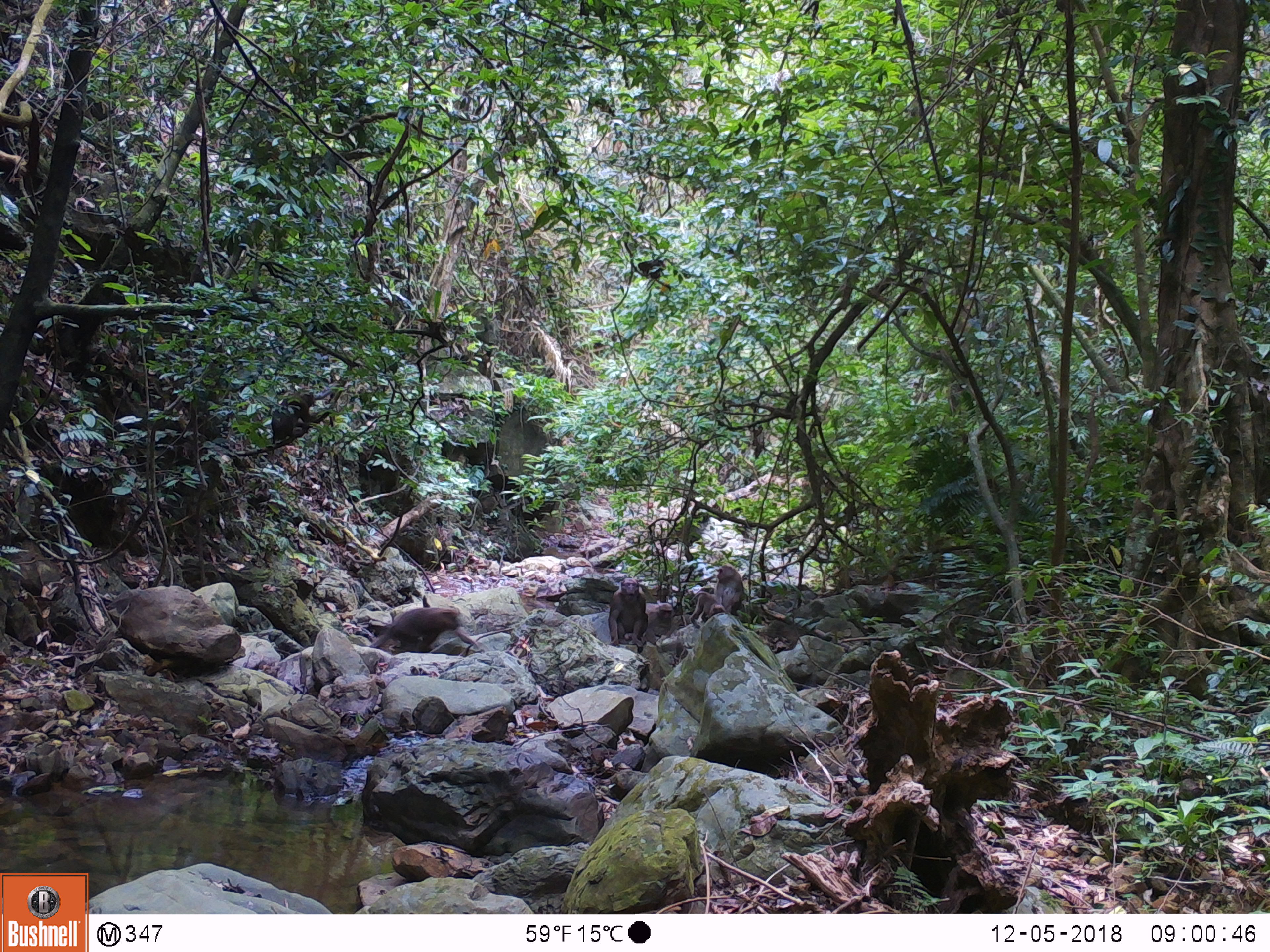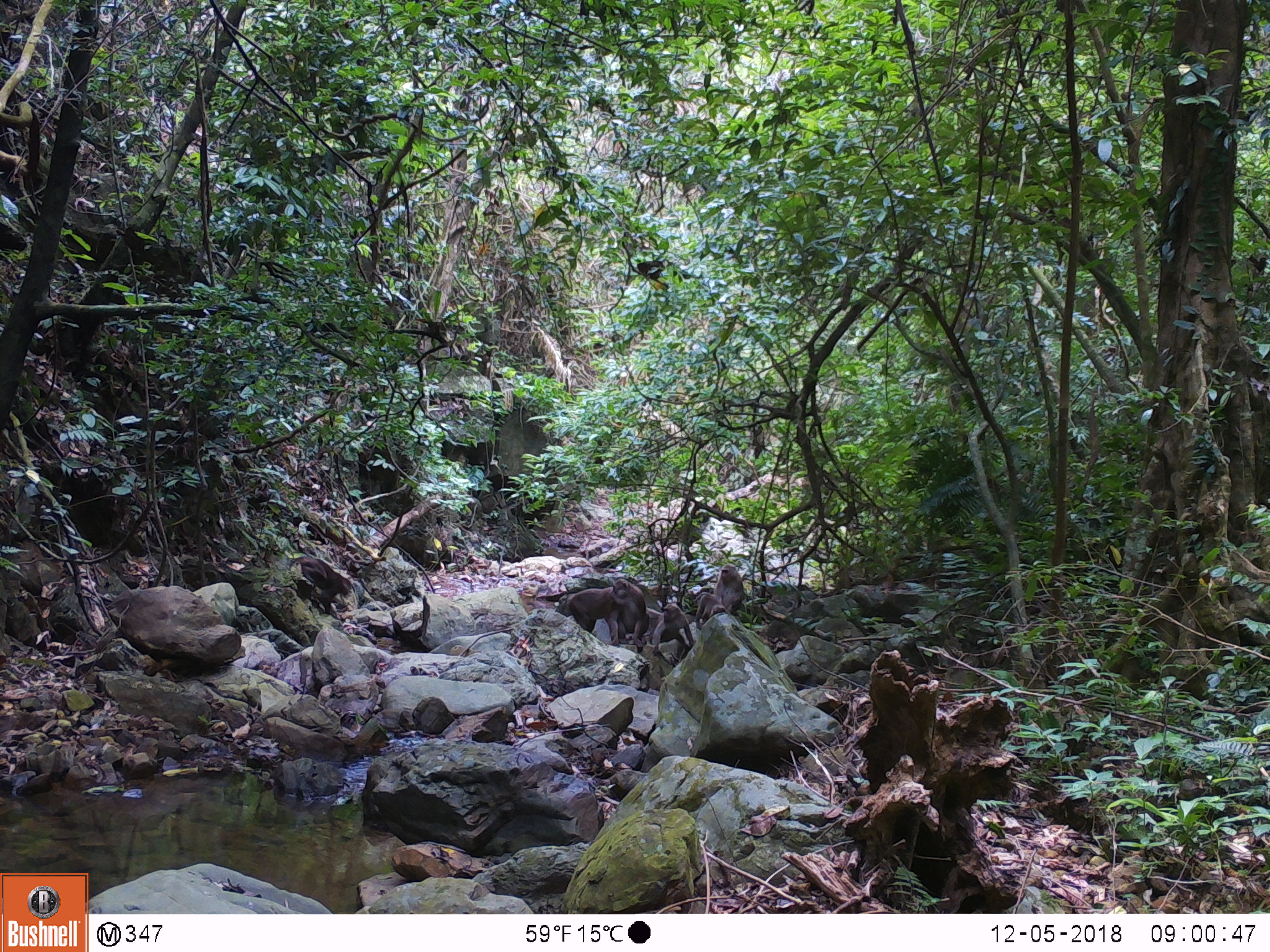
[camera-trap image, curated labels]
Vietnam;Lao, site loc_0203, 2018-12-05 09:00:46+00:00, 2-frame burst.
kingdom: Animalia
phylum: Chordata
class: Mammalia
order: Primates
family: Cercopithecidae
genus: Macaca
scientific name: Macaca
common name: macaques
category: assam or rhesus macaque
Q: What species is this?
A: Assam or rhesus macaque (macaques) (Macaca).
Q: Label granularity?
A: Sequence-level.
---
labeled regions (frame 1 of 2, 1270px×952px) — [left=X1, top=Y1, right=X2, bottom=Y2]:
assam or rhesus macaque: [left=358, top=606, right=480, bottom=653]; [left=271, top=390, right=320, bottom=458]; [left=608, top=578, right=649, bottom=649]; [left=714, top=565, right=747, bottom=617]; [left=689, top=591, right=727, bottom=629]; [left=645, top=600, right=675, bottom=646]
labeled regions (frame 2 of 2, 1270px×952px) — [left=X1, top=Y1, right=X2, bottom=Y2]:
assam or rhesus macaque: [left=287, top=555, right=353, bottom=615]; [left=566, top=586, right=619, bottom=646]; [left=612, top=578, right=649, bottom=651]; [left=645, top=603, right=694, bottom=656]; [left=713, top=563, right=744, bottom=616]; [left=695, top=591, right=727, bottom=631]